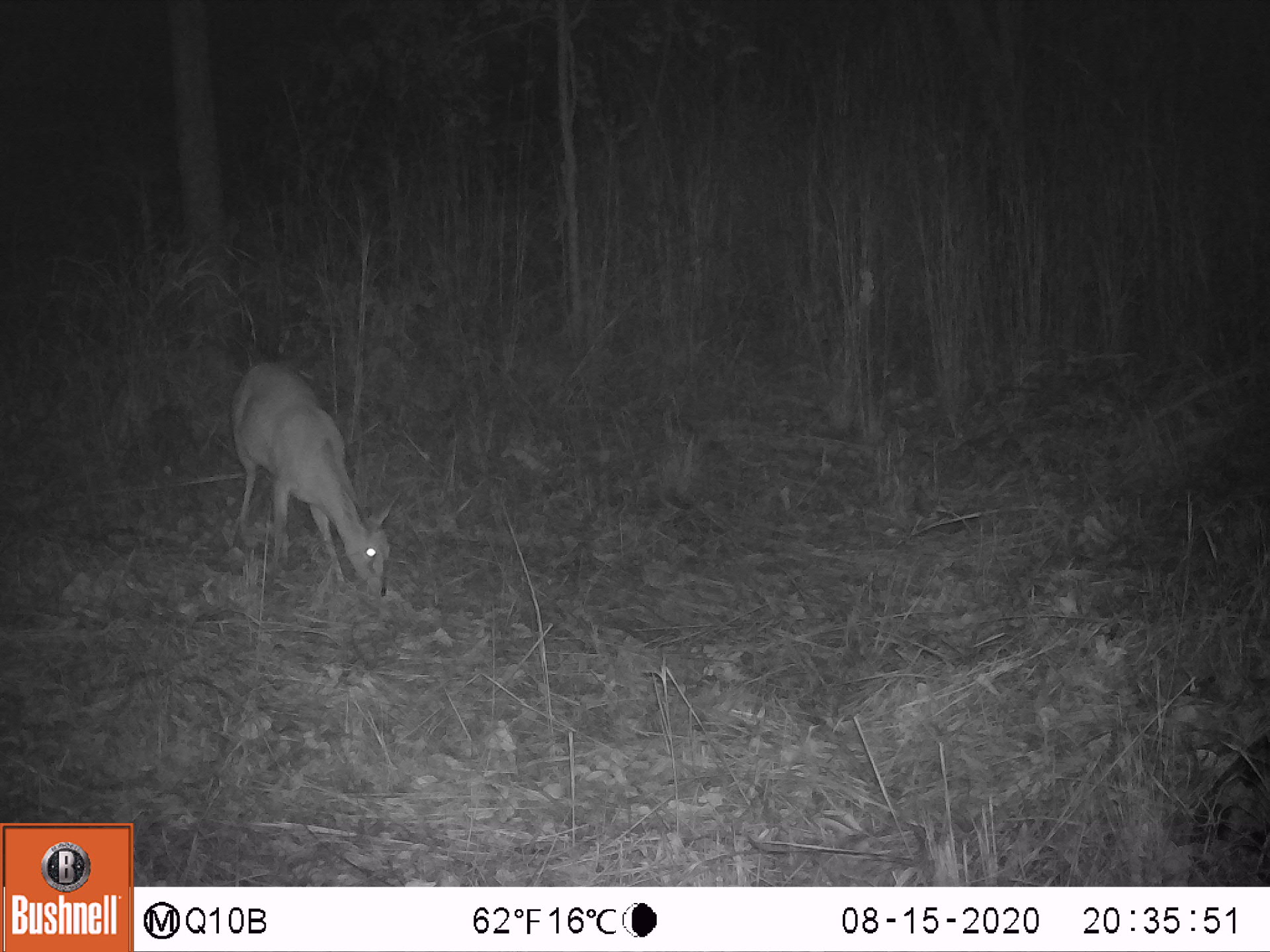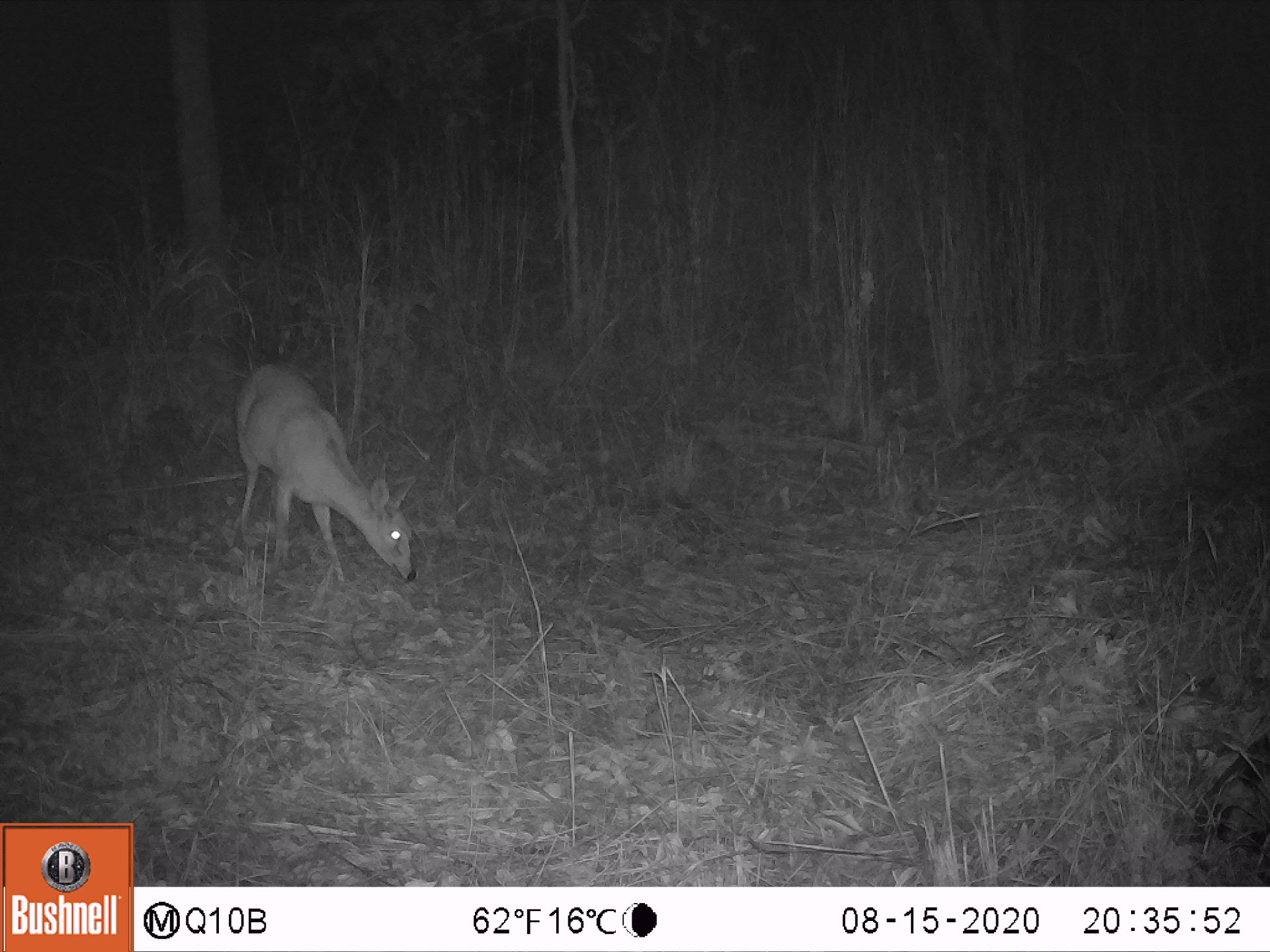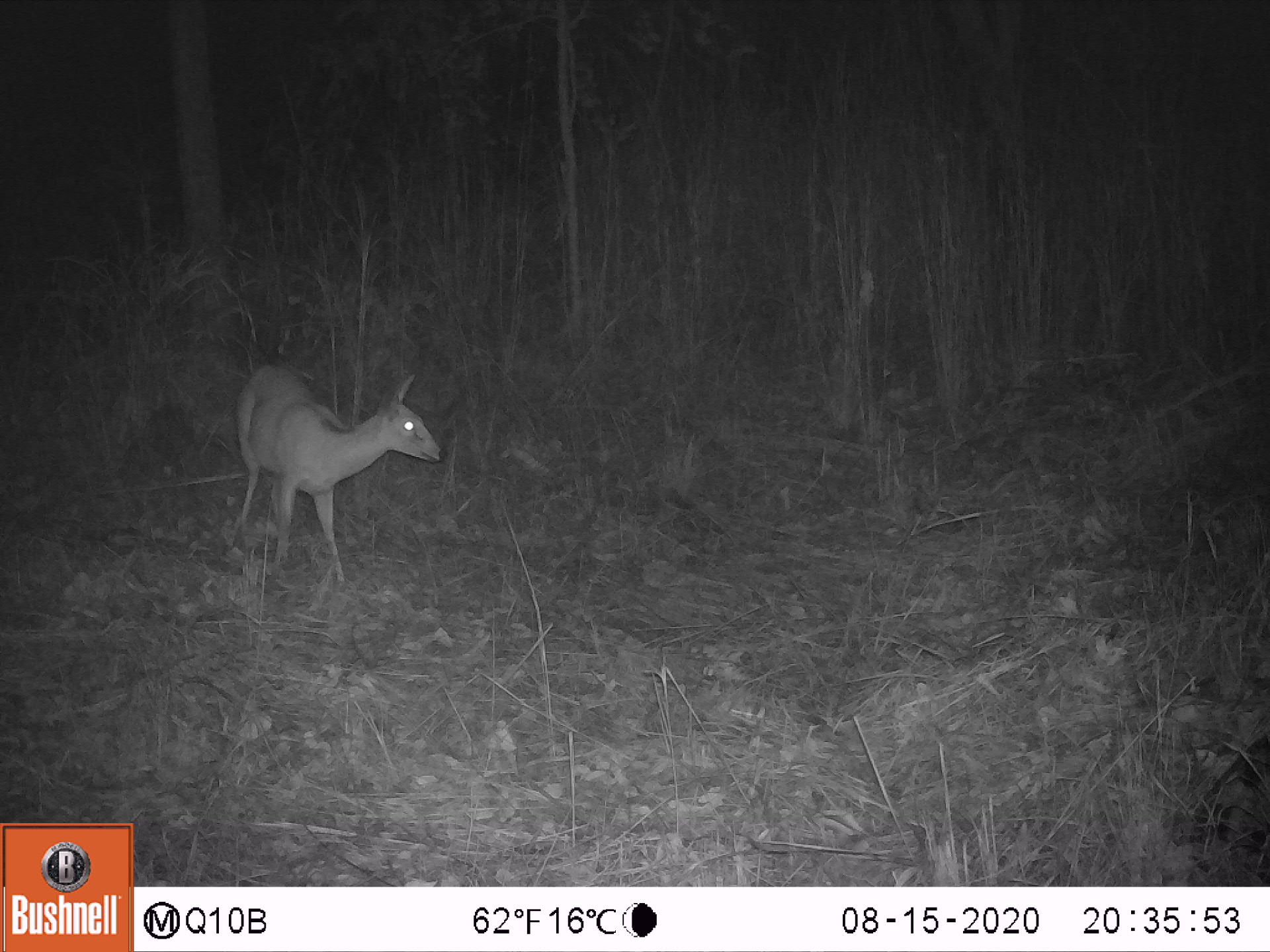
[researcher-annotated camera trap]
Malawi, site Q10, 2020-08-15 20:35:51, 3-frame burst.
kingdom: Animalia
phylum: Chordata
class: Mammalia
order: Artiodactyla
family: Bovidae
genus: Sylvicapra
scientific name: Sylvicapra grimmia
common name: common duiker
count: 1